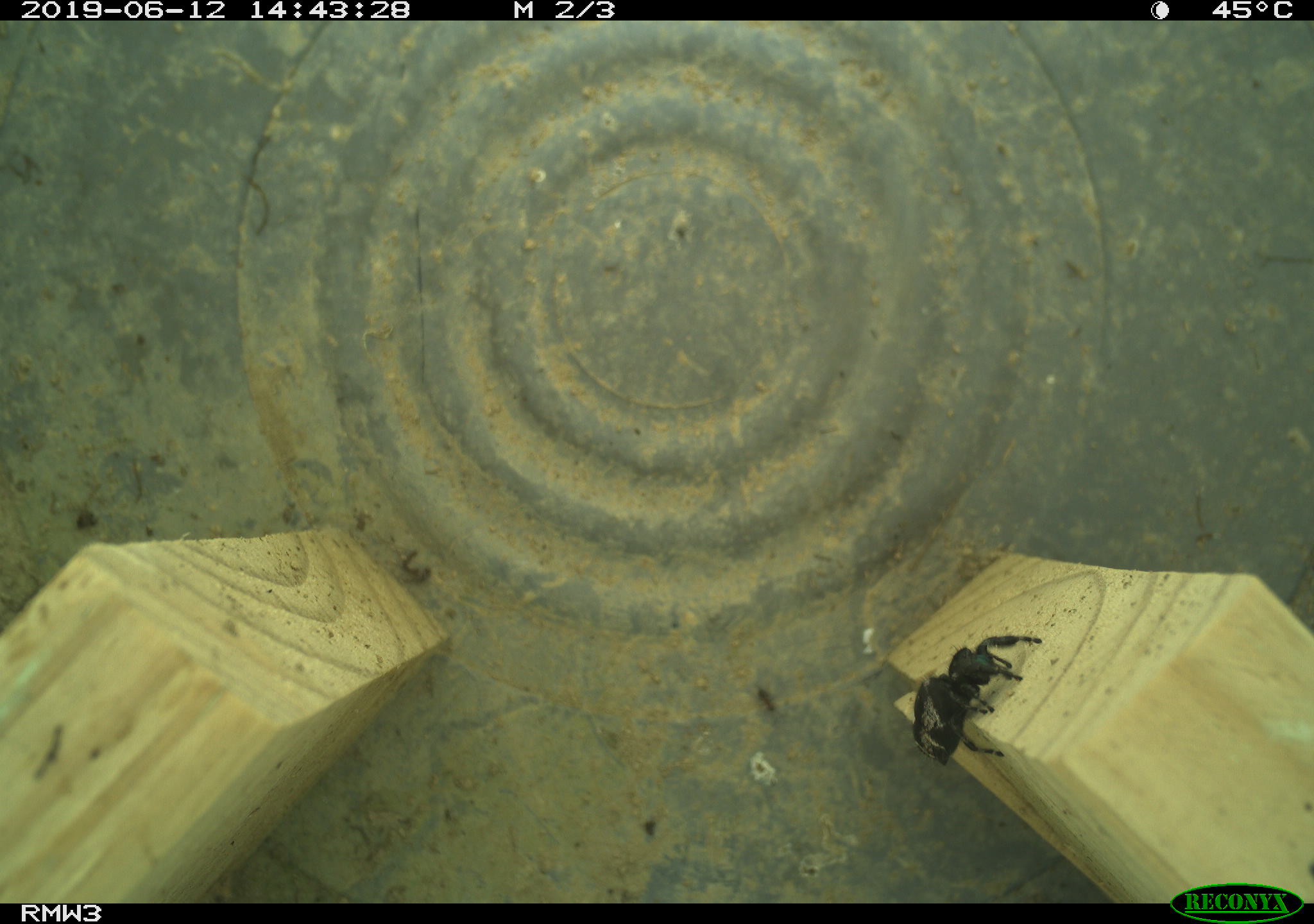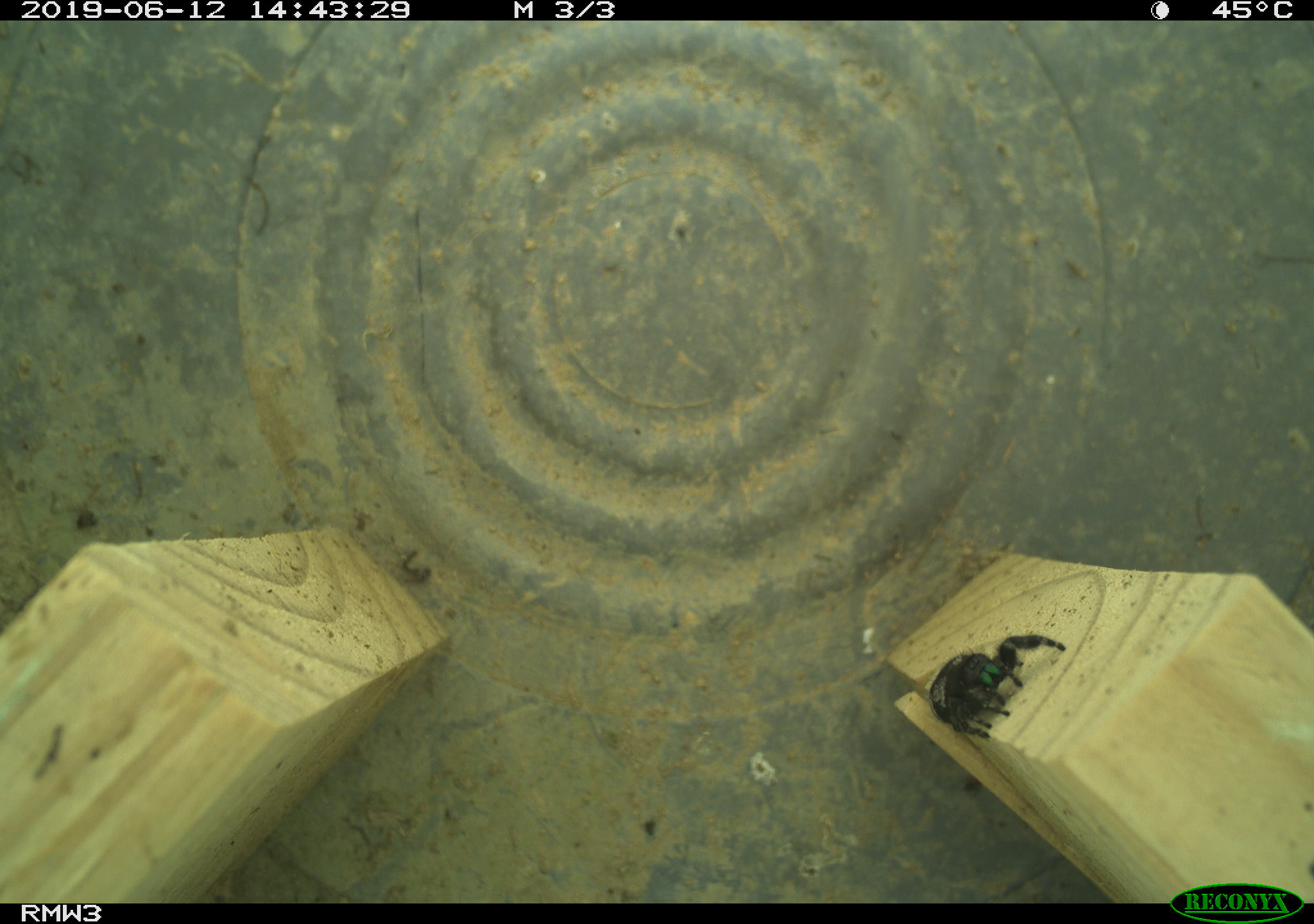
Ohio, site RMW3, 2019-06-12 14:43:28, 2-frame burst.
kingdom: Animalia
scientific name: Animalia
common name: animal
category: invertebrate